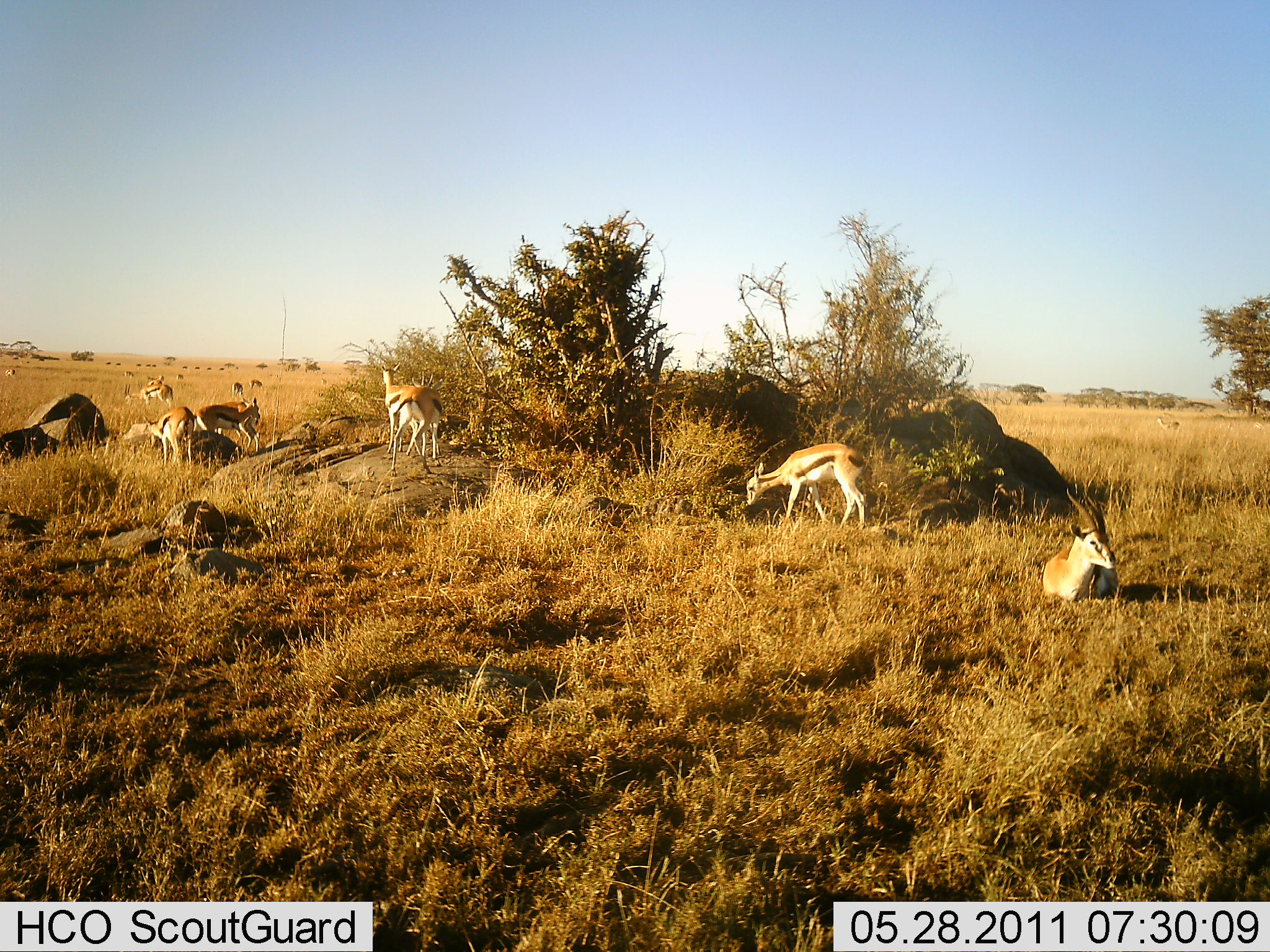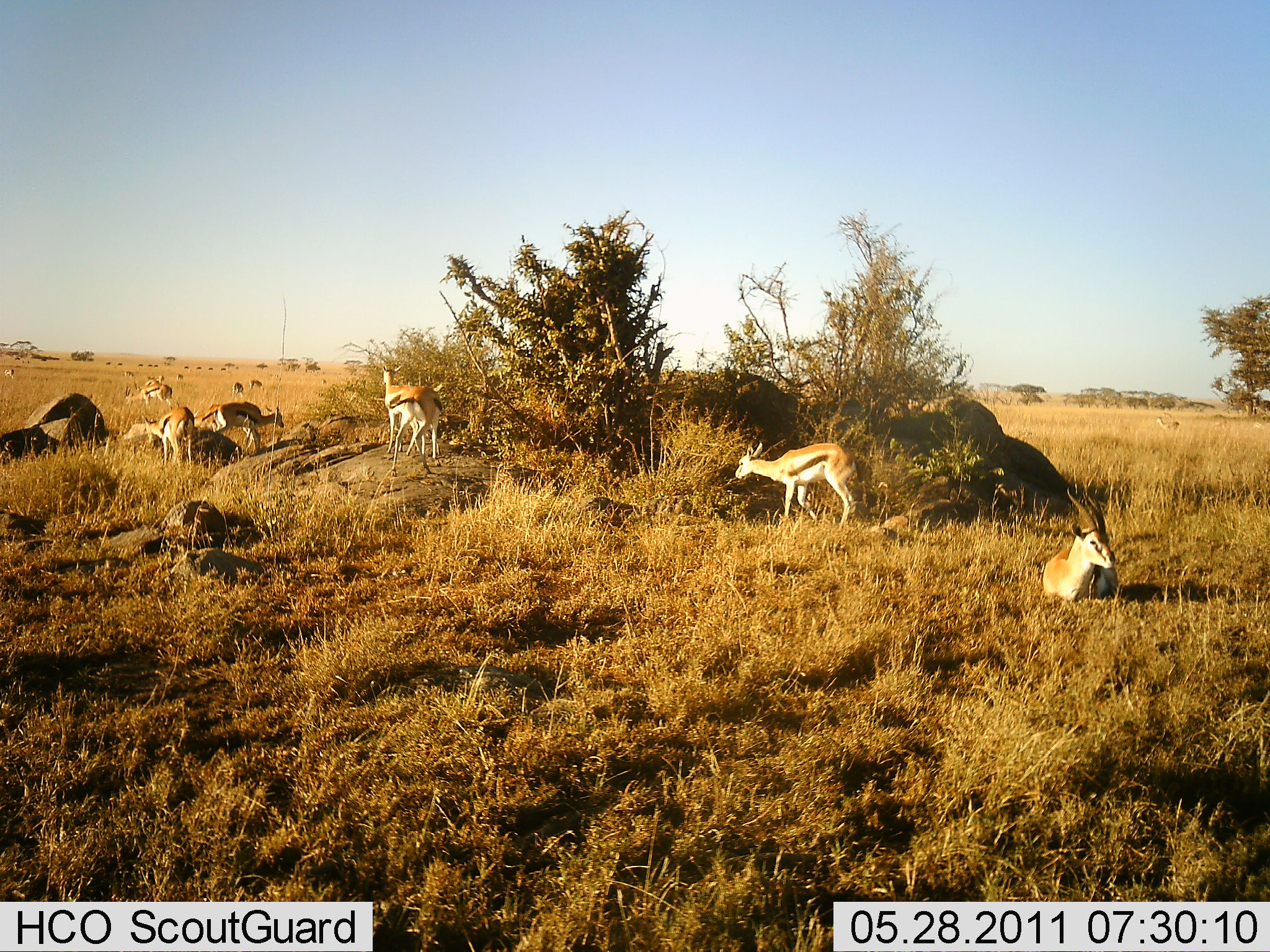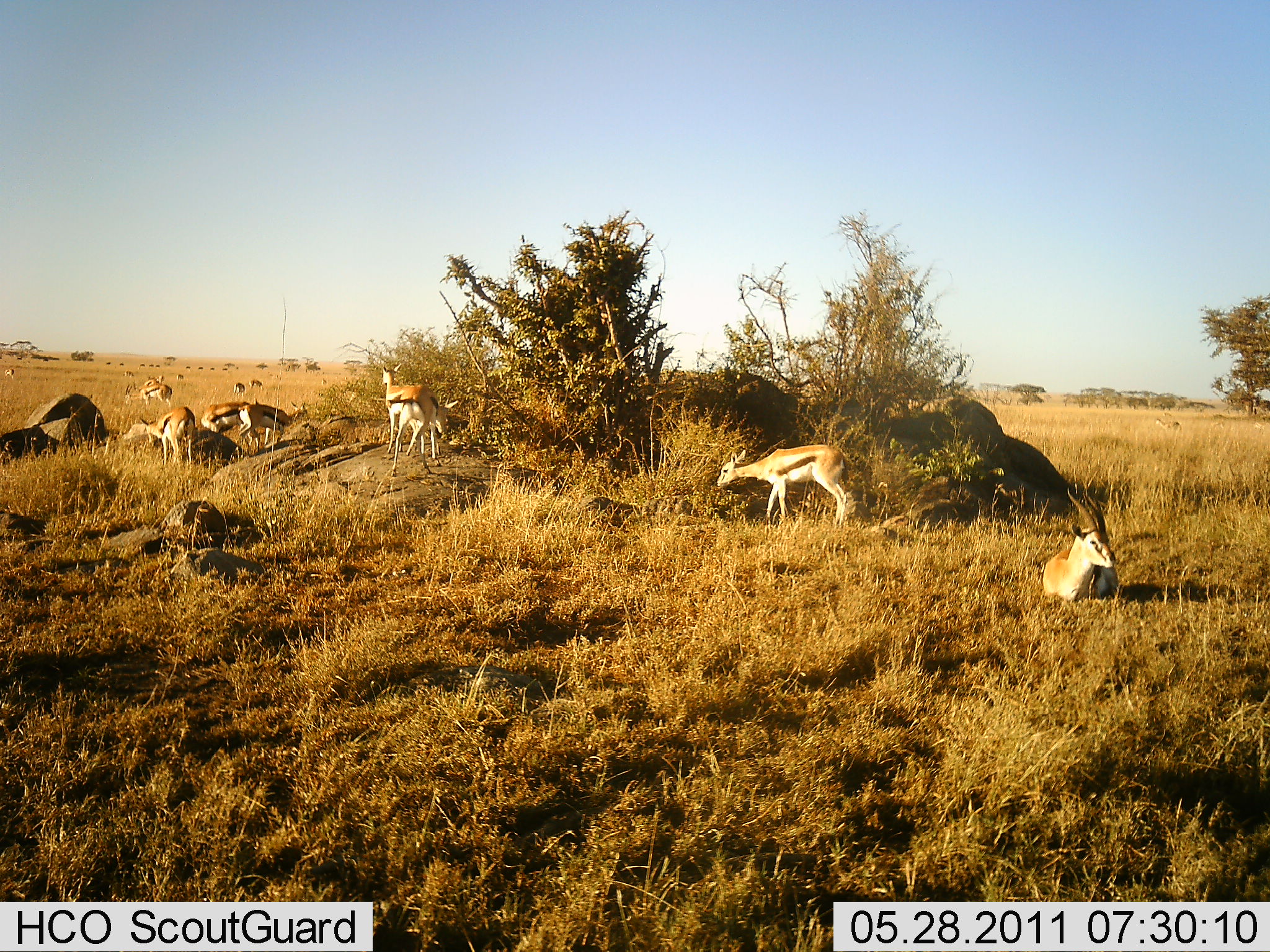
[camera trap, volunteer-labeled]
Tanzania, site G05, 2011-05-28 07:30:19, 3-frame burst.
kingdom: Animalia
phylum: Chordata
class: Mammalia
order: Artiodactyla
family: Bovidae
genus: Eudorcas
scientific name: Eudorcas thomsonii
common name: thomson's gazelle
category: gazellethomsons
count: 11-50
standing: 79%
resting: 93%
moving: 36%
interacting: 7%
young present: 0%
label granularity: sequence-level